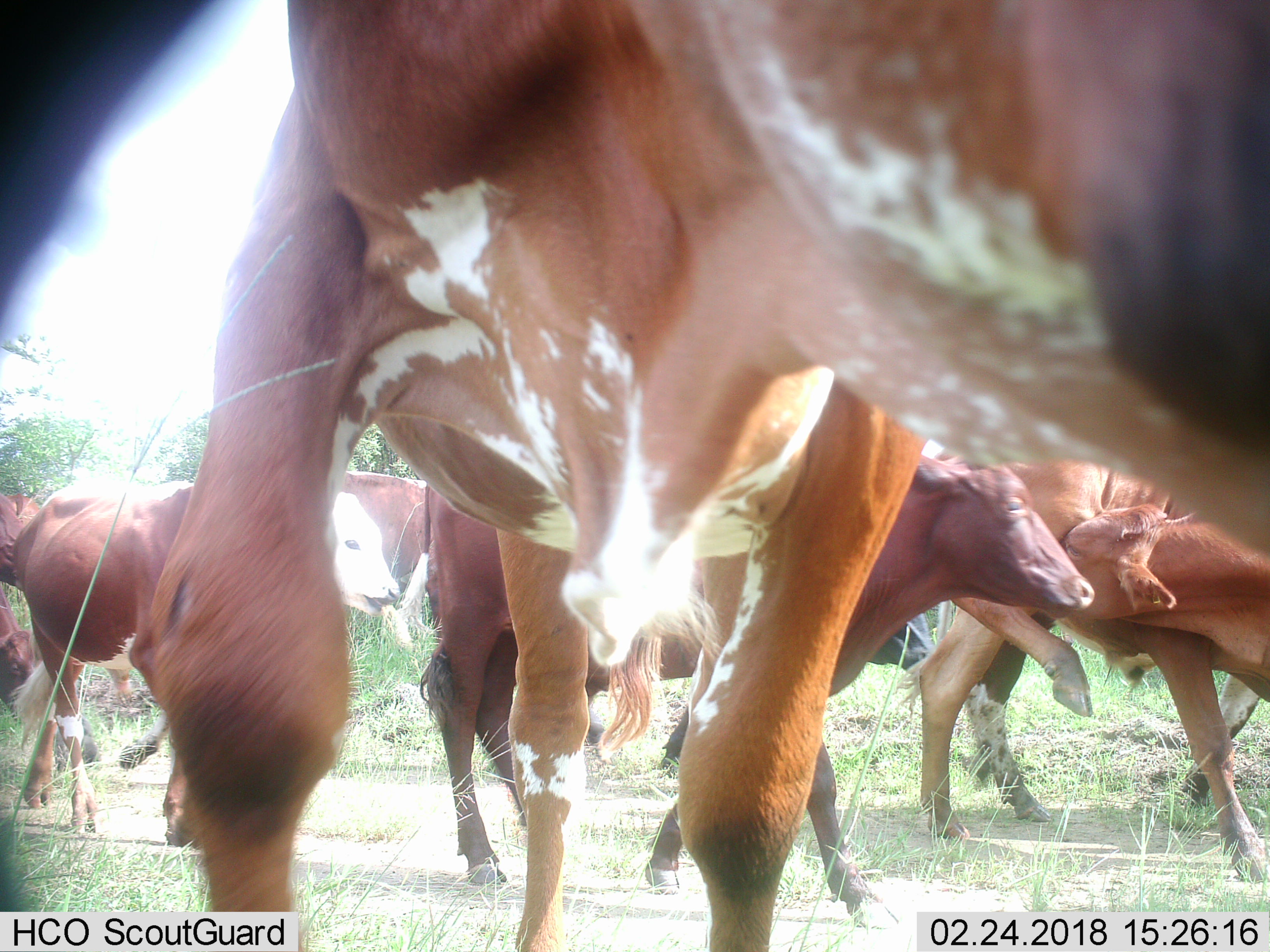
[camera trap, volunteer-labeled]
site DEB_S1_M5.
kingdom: Animalia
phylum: Chordata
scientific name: Vertebrata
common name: domestic animal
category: domesticanimal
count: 10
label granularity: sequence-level